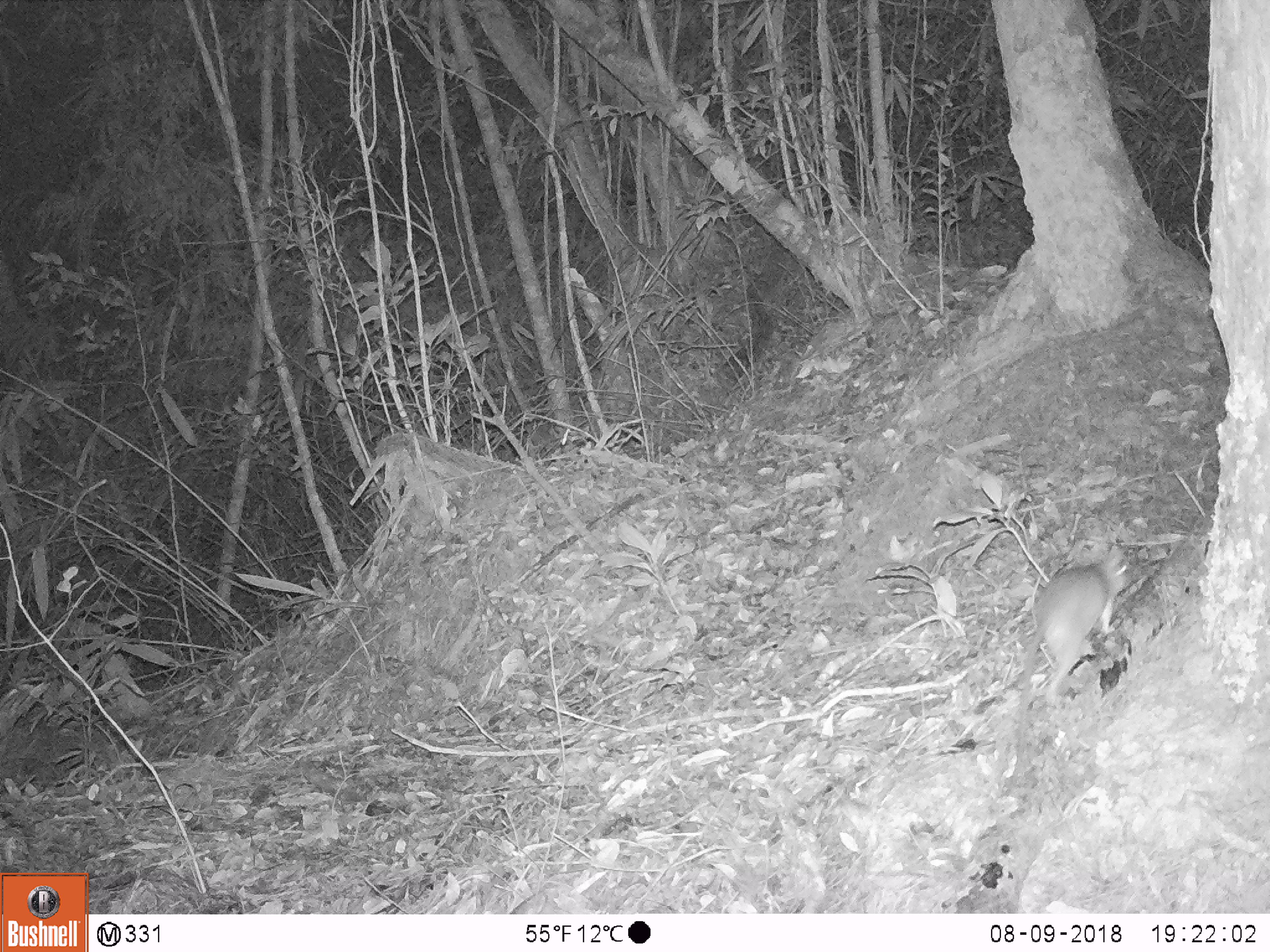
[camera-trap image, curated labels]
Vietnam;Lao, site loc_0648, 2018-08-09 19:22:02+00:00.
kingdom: Animalia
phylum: Chordata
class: Mammalia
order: Rodentia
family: Muridae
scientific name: Muridae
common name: old-world mice and rats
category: unidentified murid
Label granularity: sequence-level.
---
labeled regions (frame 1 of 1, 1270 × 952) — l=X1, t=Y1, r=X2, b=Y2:
unidentified murid: l=1002, t=546, r=1134, b=796